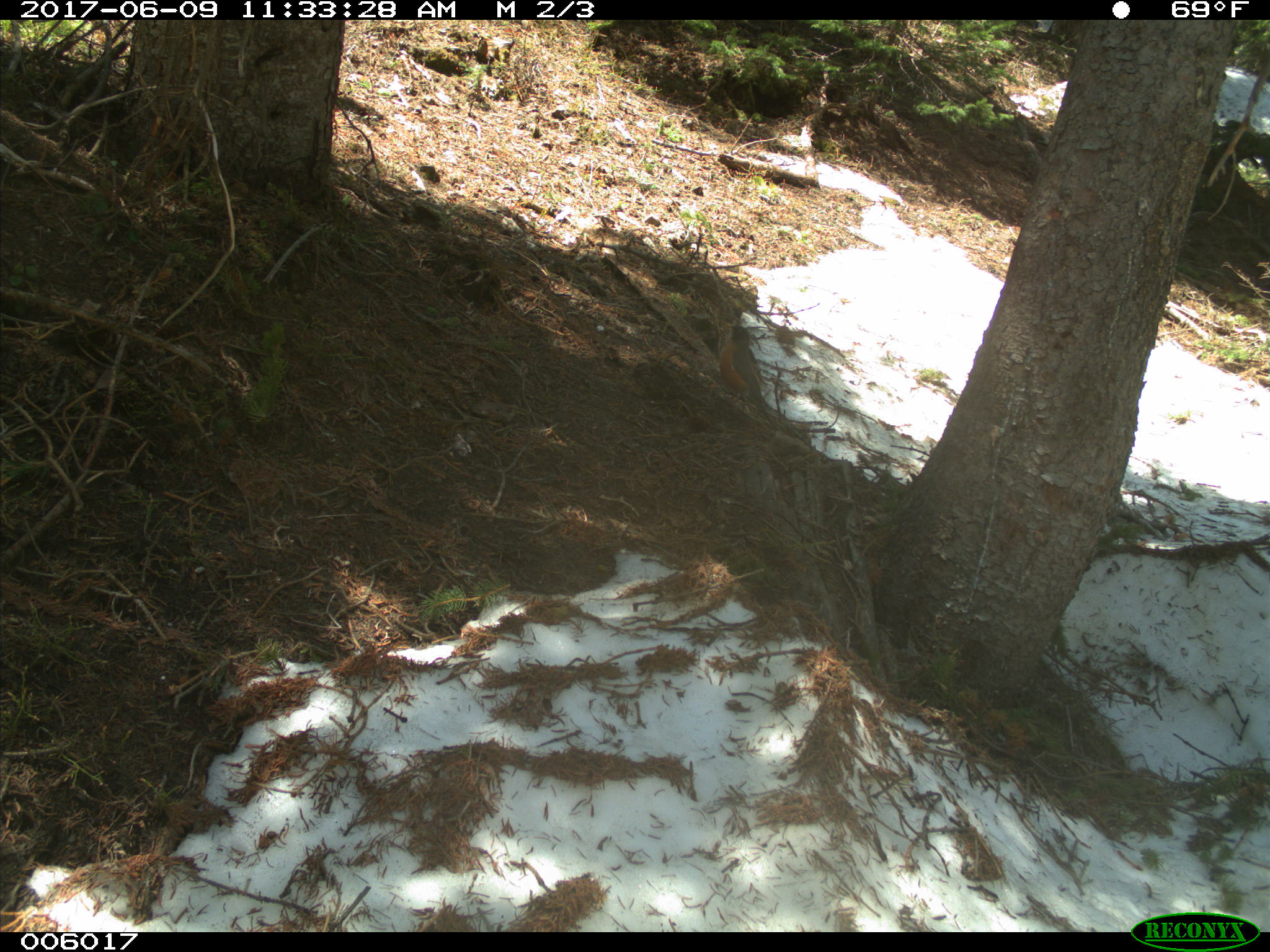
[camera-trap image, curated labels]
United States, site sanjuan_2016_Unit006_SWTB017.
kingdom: Animalia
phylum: Chordata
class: Aves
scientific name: Aves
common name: birds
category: unidentified bird